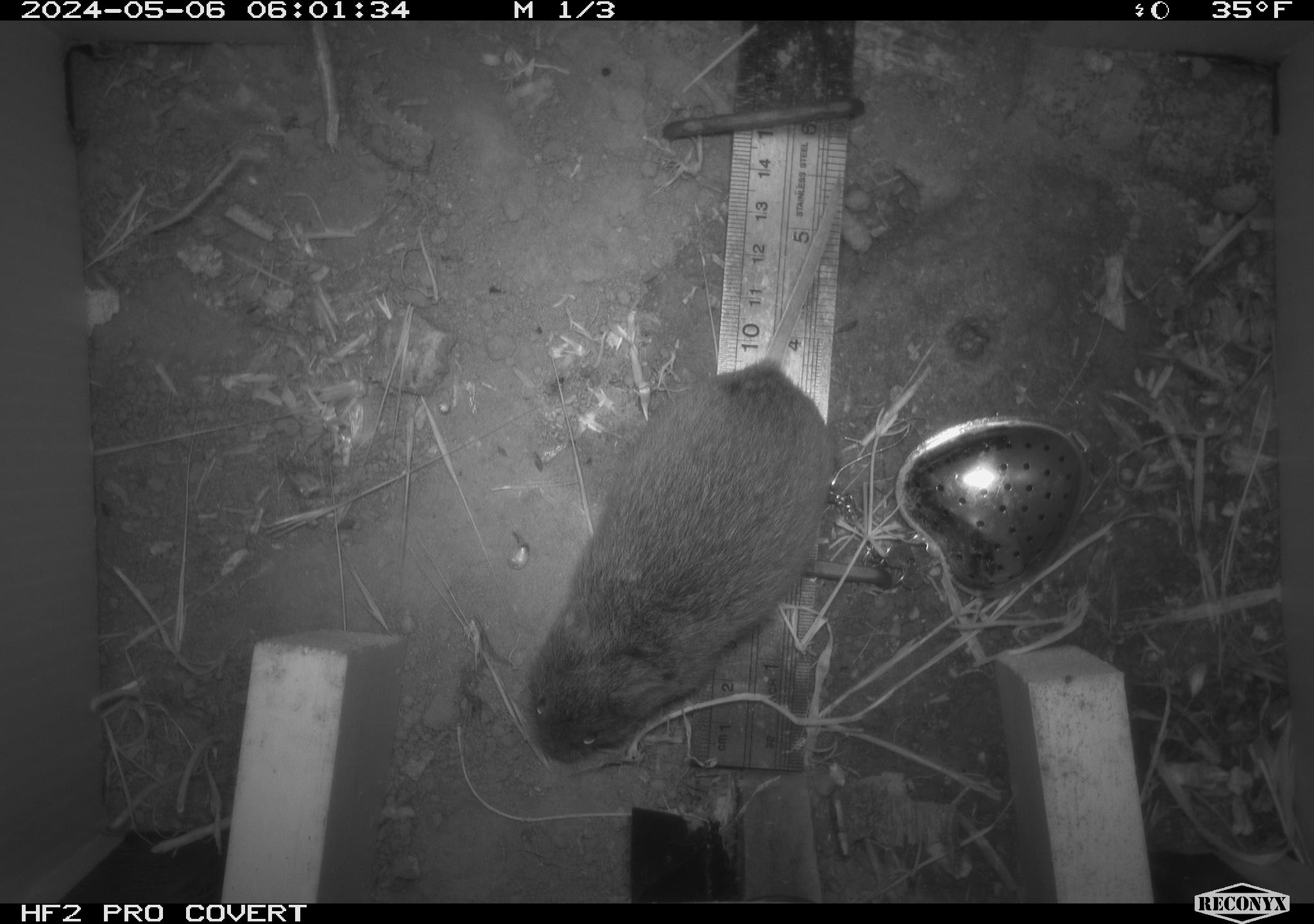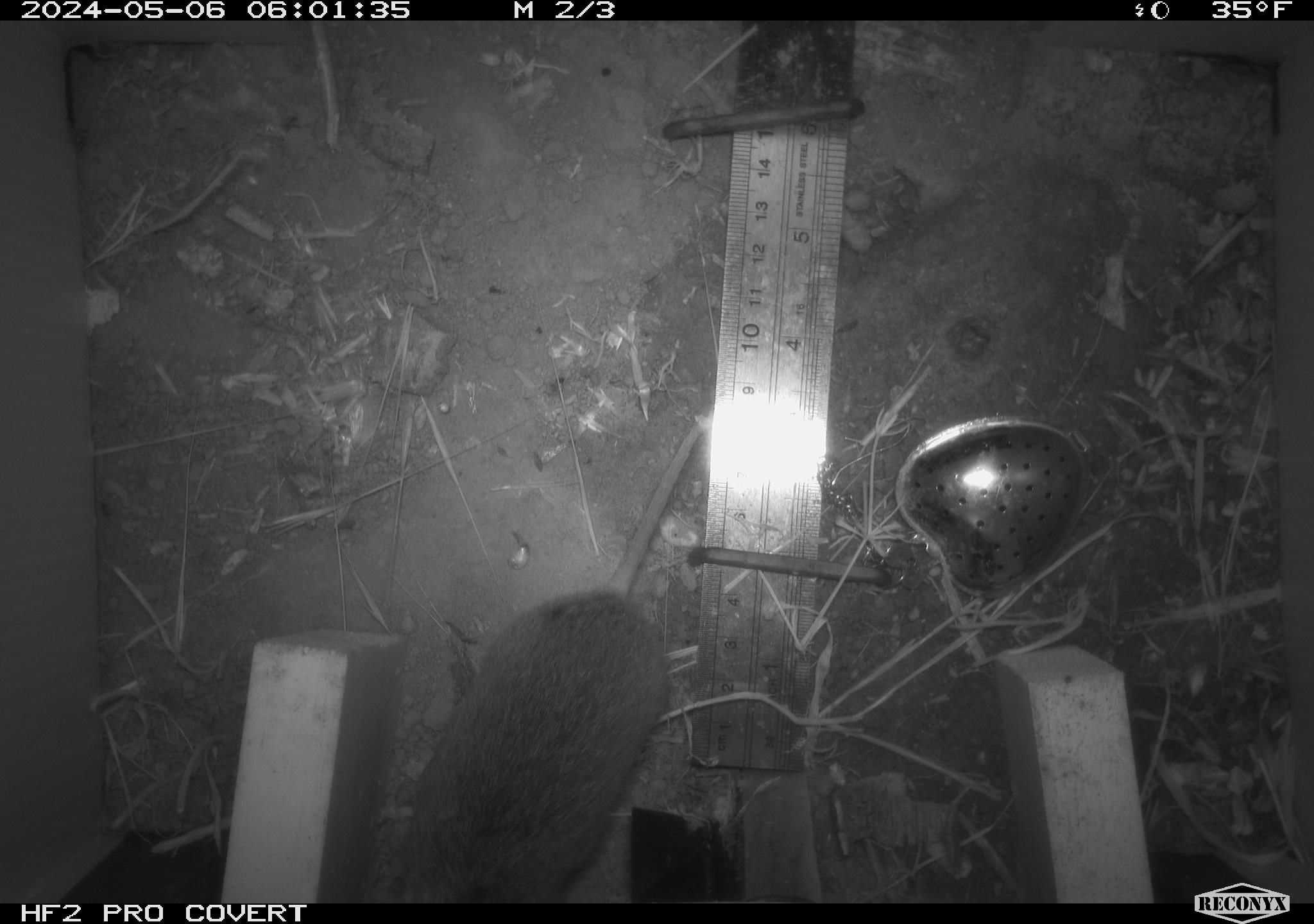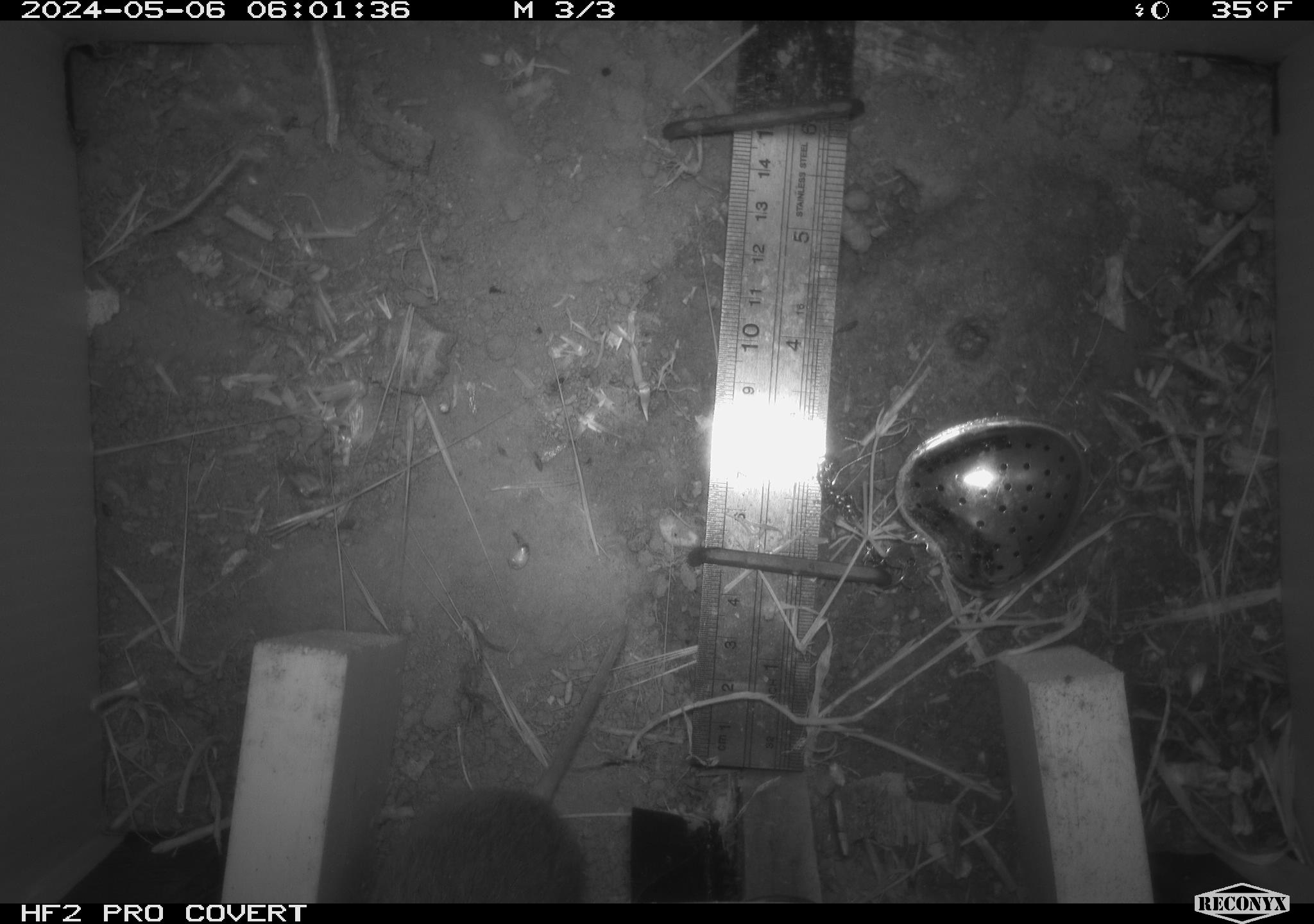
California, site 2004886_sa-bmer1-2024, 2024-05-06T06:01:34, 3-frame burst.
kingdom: Animalia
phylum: Chordata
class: Mammalia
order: Rodentia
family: Cricetidae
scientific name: Arvicolinae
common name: voles, lemmings, and muskrats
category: arvicolinae subfamily